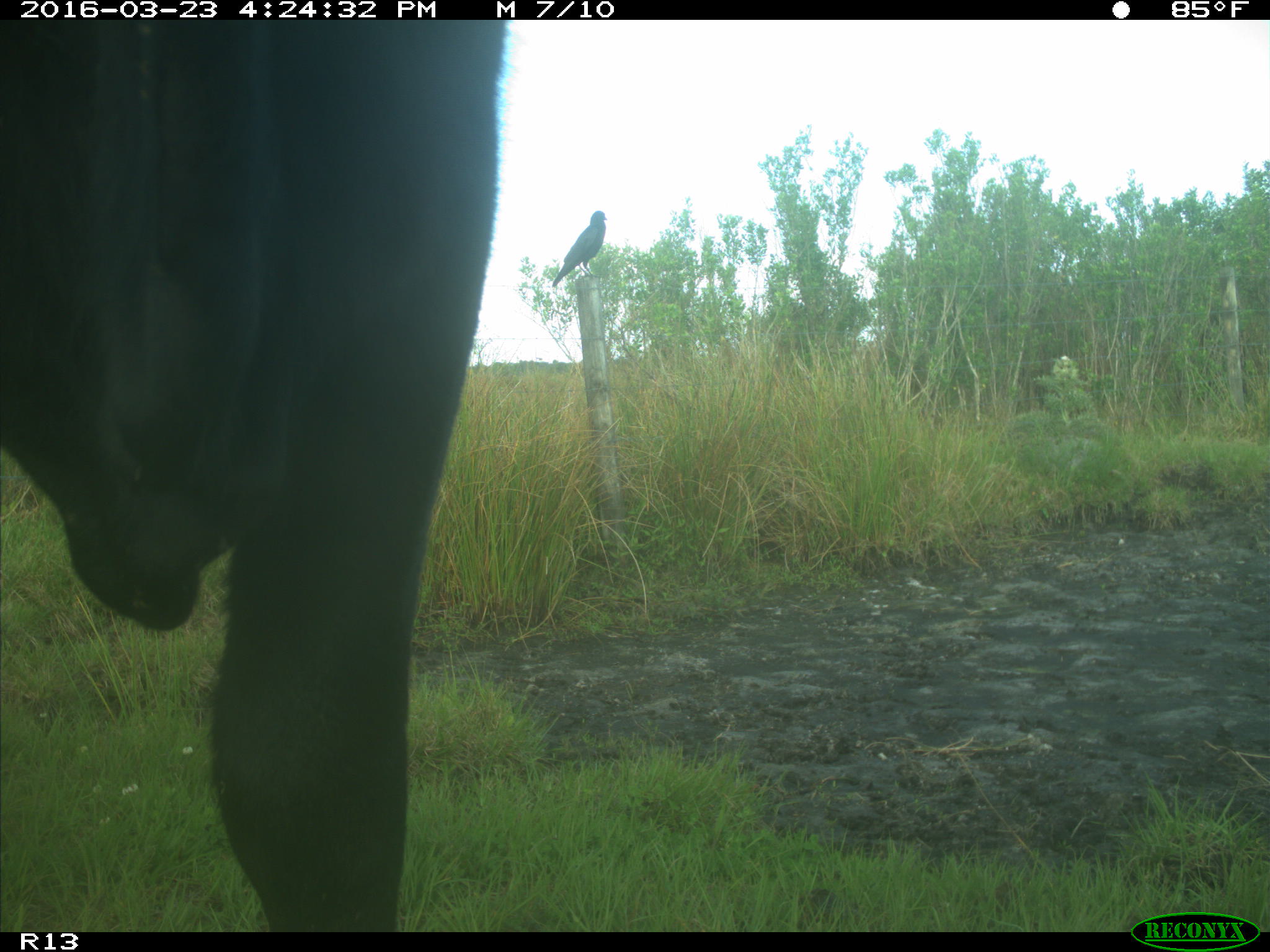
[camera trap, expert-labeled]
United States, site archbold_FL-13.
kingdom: Animalia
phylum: Chordata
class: Mammalia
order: Artiodactyla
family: Bovidae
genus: Bos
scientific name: Bos taurus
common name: domestic cow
Bos taurus (domestic cow).